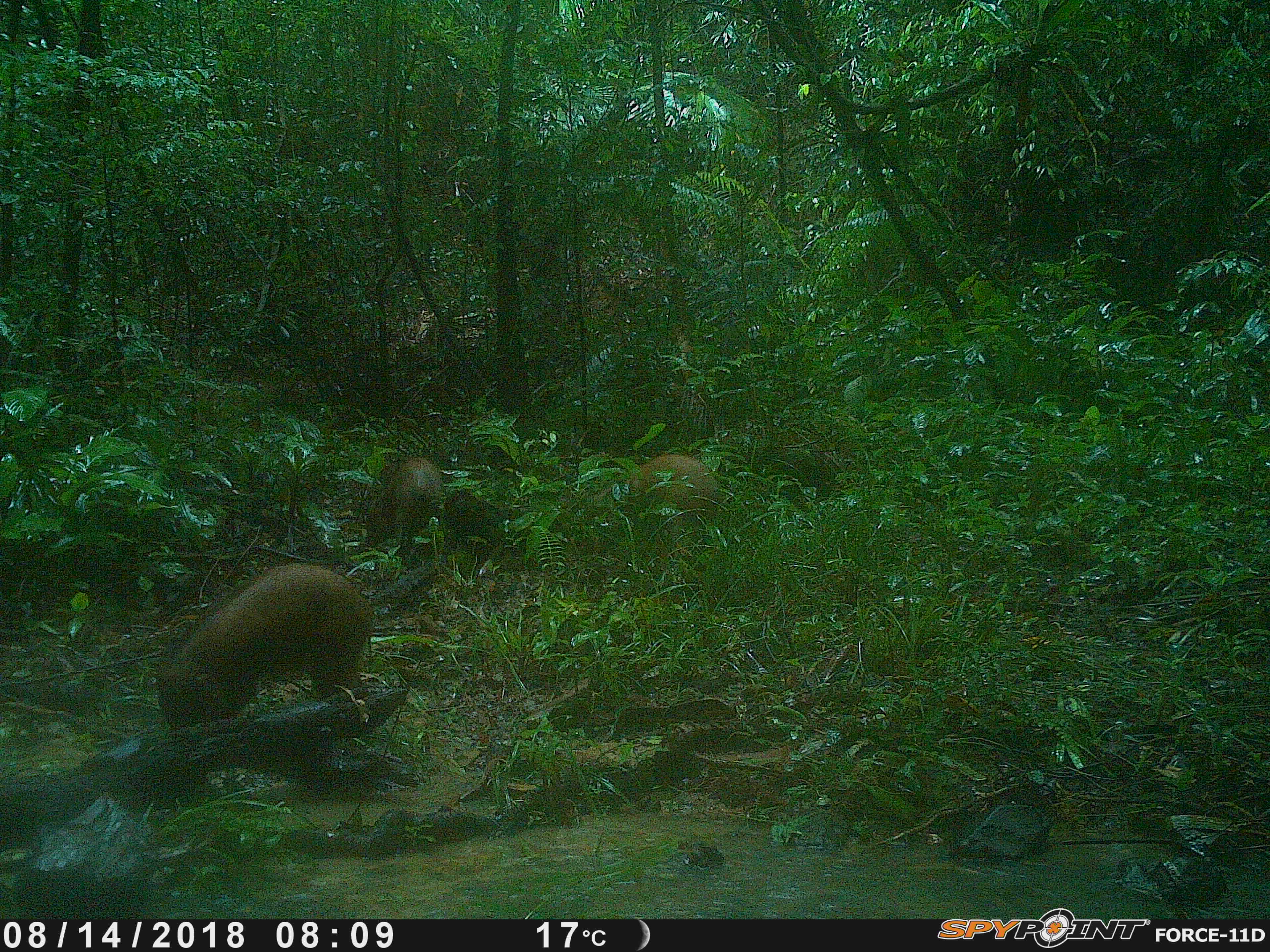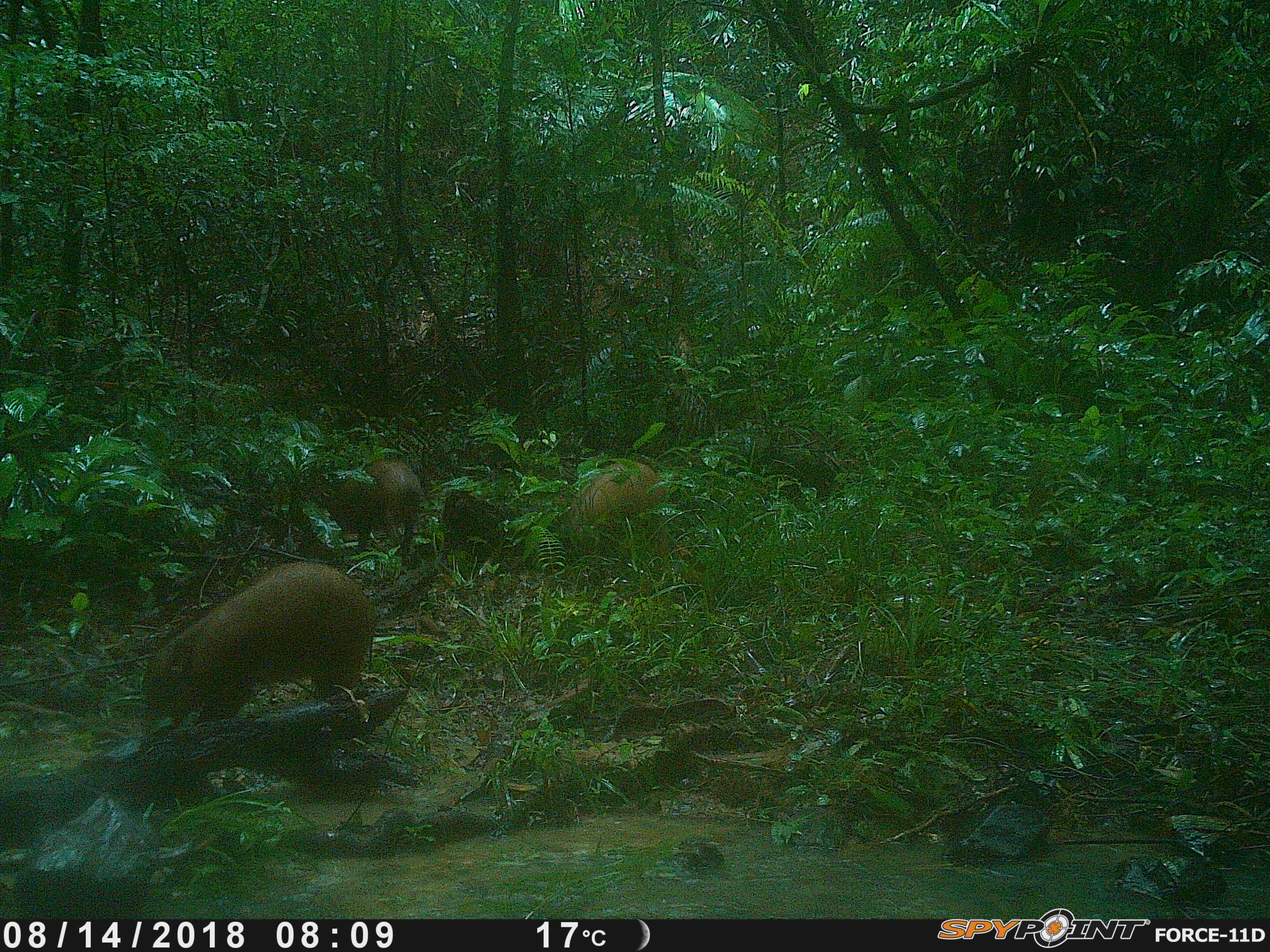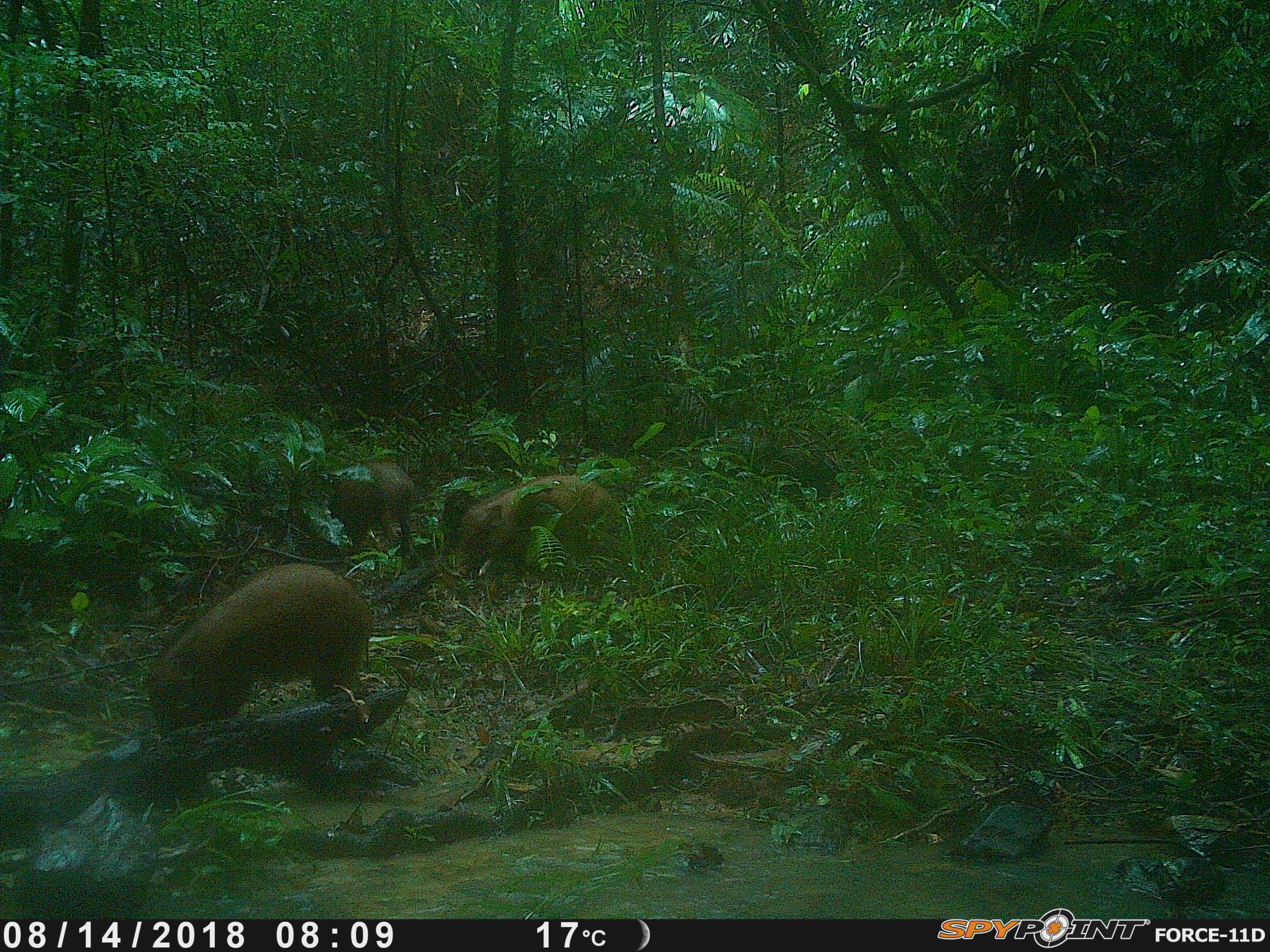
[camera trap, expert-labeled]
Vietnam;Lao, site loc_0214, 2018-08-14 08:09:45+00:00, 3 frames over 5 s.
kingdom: Animalia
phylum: Chordata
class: Mammalia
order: Artiodactyla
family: Suidae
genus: Sus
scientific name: Sus scrofa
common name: eurasian wild pig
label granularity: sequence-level